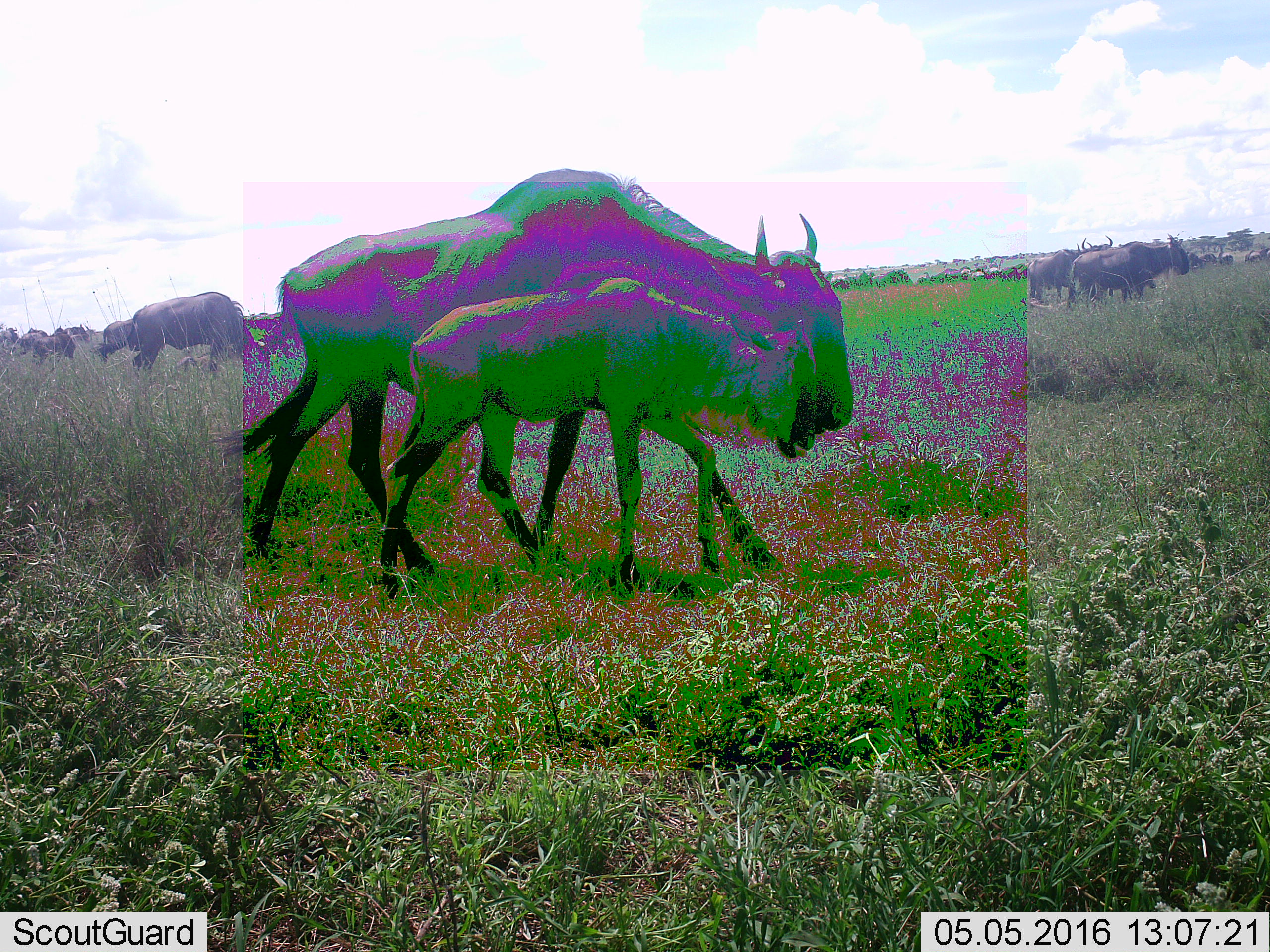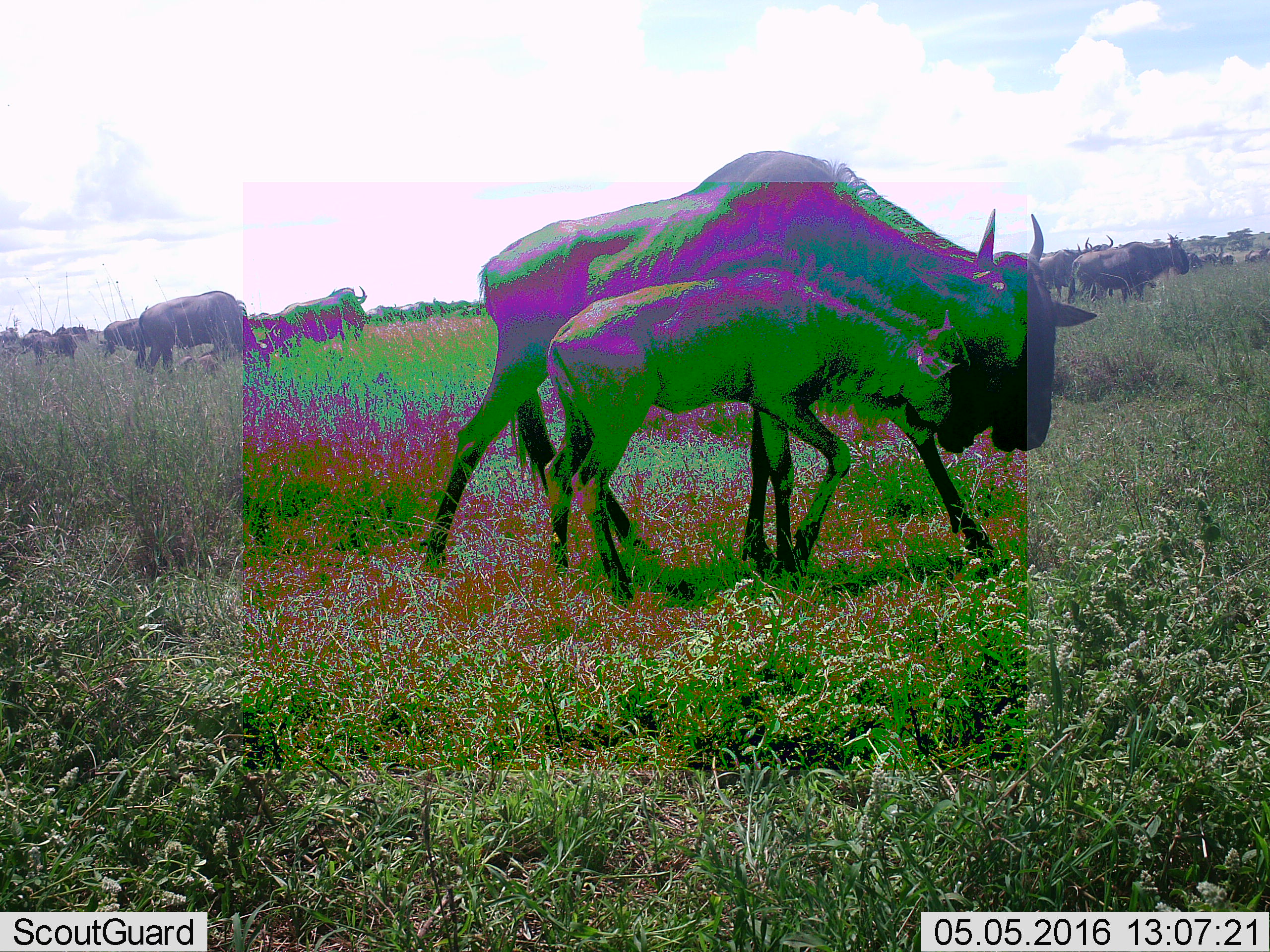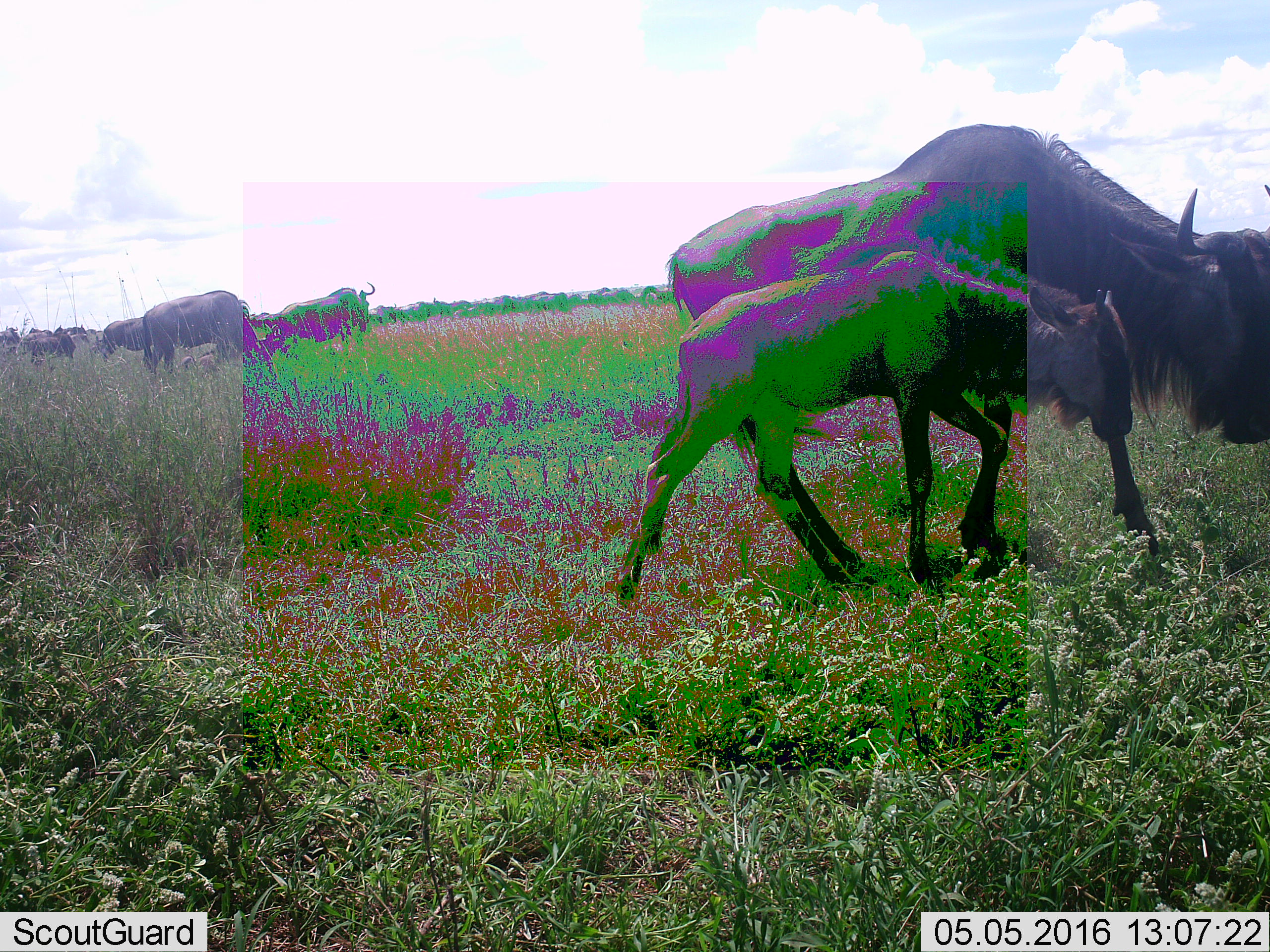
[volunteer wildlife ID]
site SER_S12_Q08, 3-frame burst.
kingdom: Animalia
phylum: Chordata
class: Mammalia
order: Artiodactyla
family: Bovidae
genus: Connochaetes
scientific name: Connochaetes taurinus taurinus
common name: blue wildebeest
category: wildebeestblue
Wildebeestblue (blue wildebeest) (Connochaetes taurinus taurinus), count 11-50. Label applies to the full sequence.